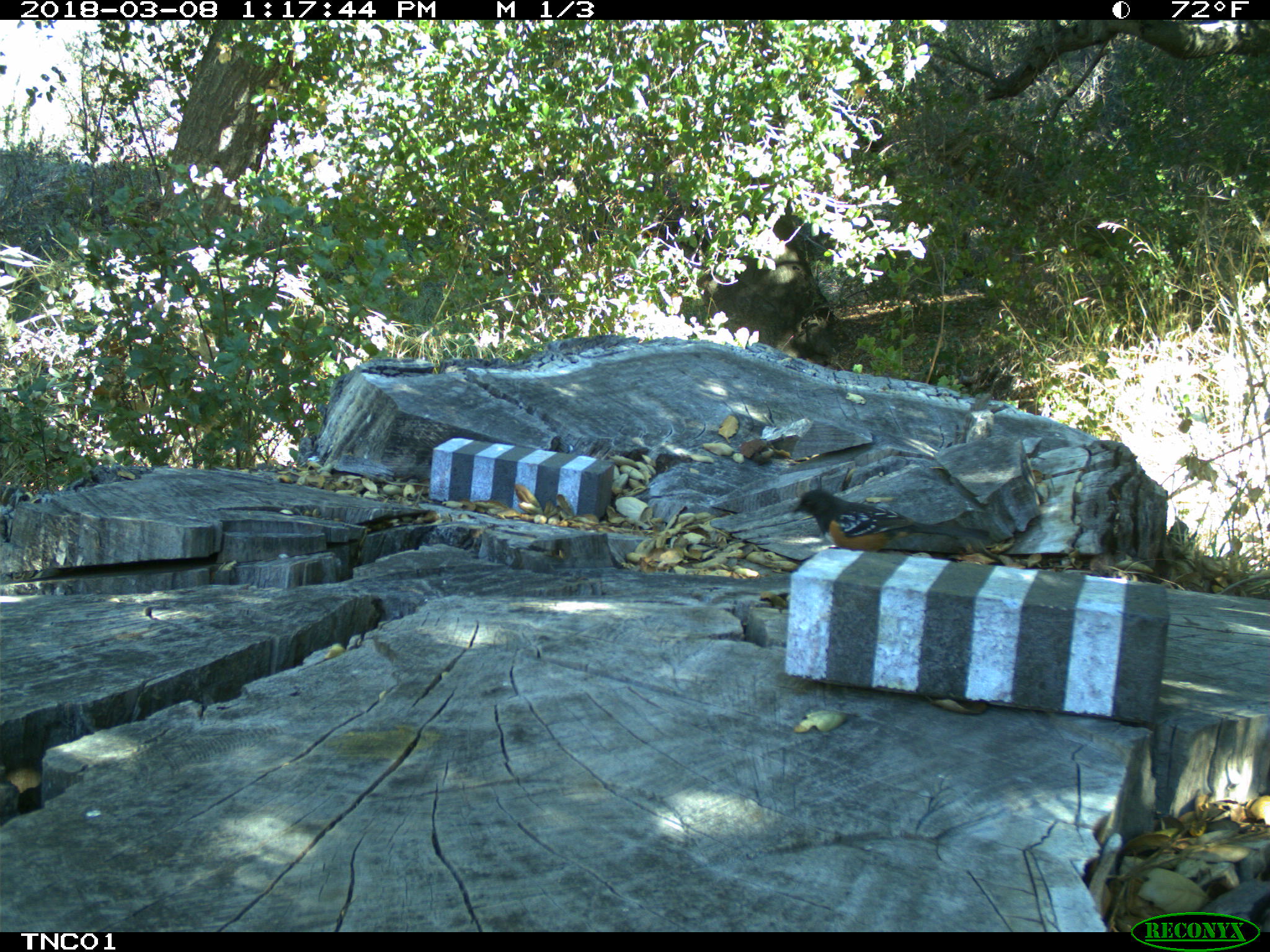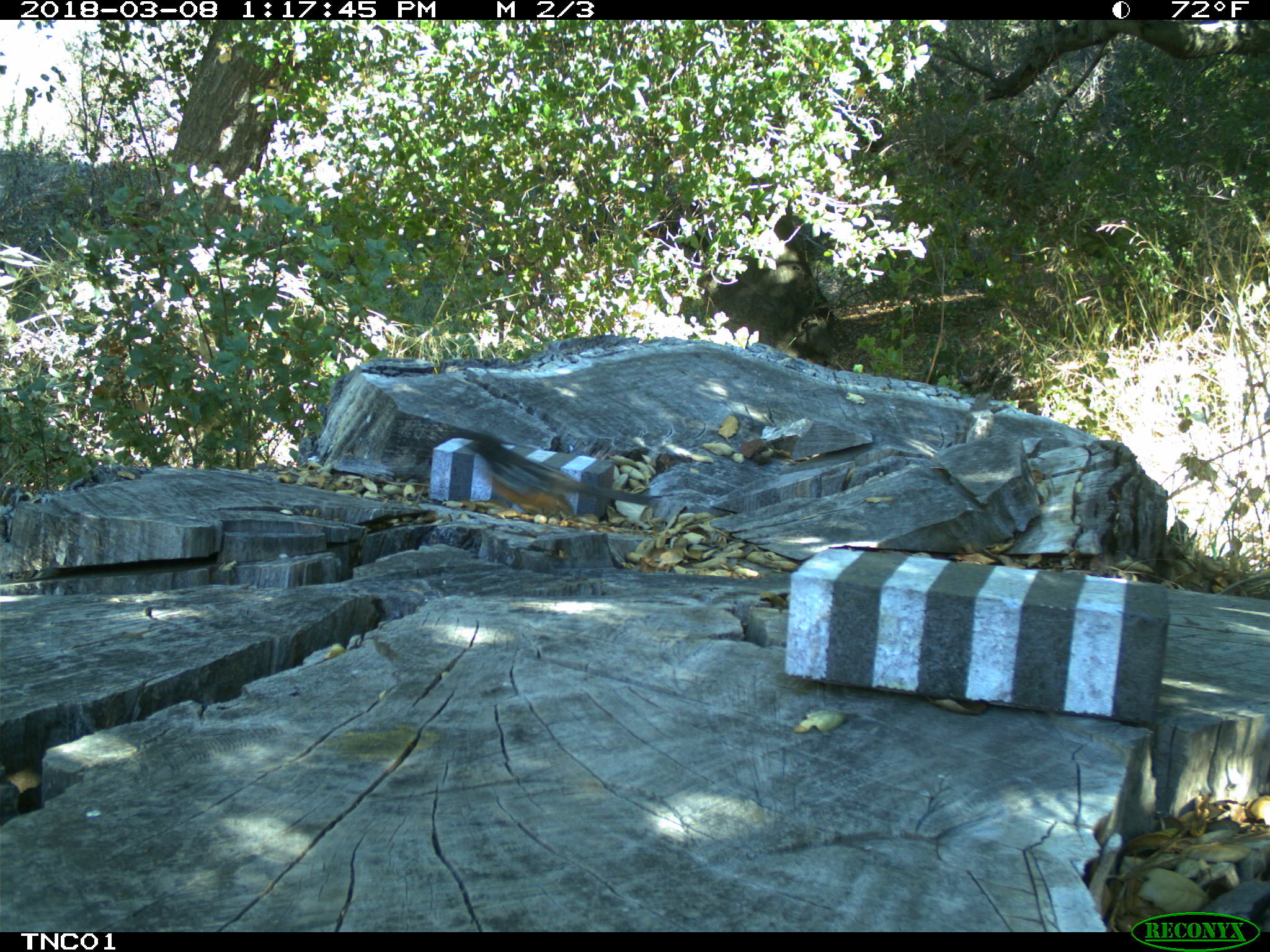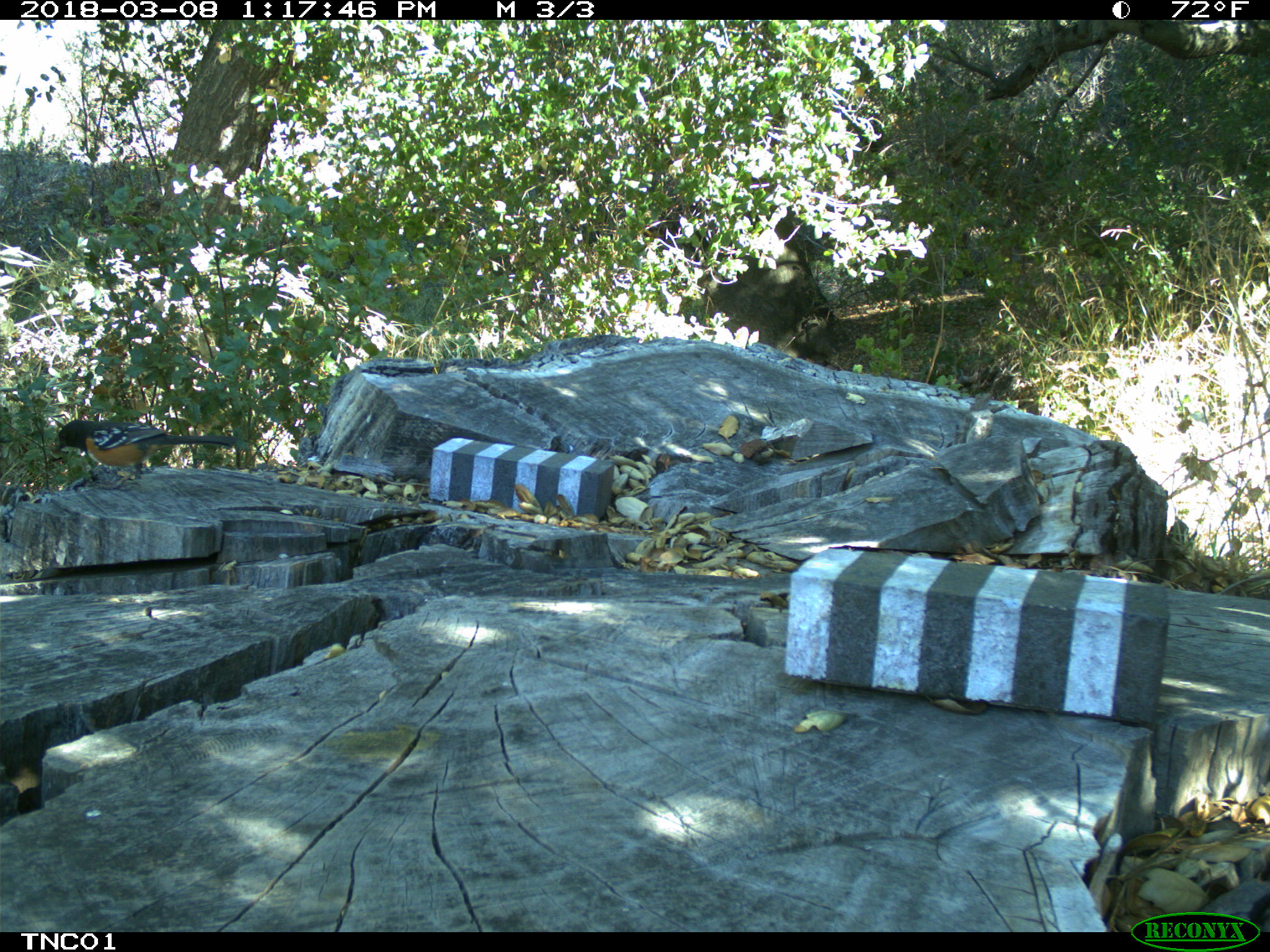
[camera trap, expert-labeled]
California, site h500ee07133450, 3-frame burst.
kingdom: Animalia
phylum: Chordata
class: Aves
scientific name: Aves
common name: bird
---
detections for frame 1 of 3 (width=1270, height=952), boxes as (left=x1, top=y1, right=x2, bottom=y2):
bird: (left=791, top=489, right=990, bottom=552)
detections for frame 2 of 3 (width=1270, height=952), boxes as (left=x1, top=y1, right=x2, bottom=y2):
bird: (left=429, top=430, right=652, bottom=523)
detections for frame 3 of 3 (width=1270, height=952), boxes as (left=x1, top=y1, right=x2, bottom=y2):
bird: (left=57, top=416, right=239, bottom=489)